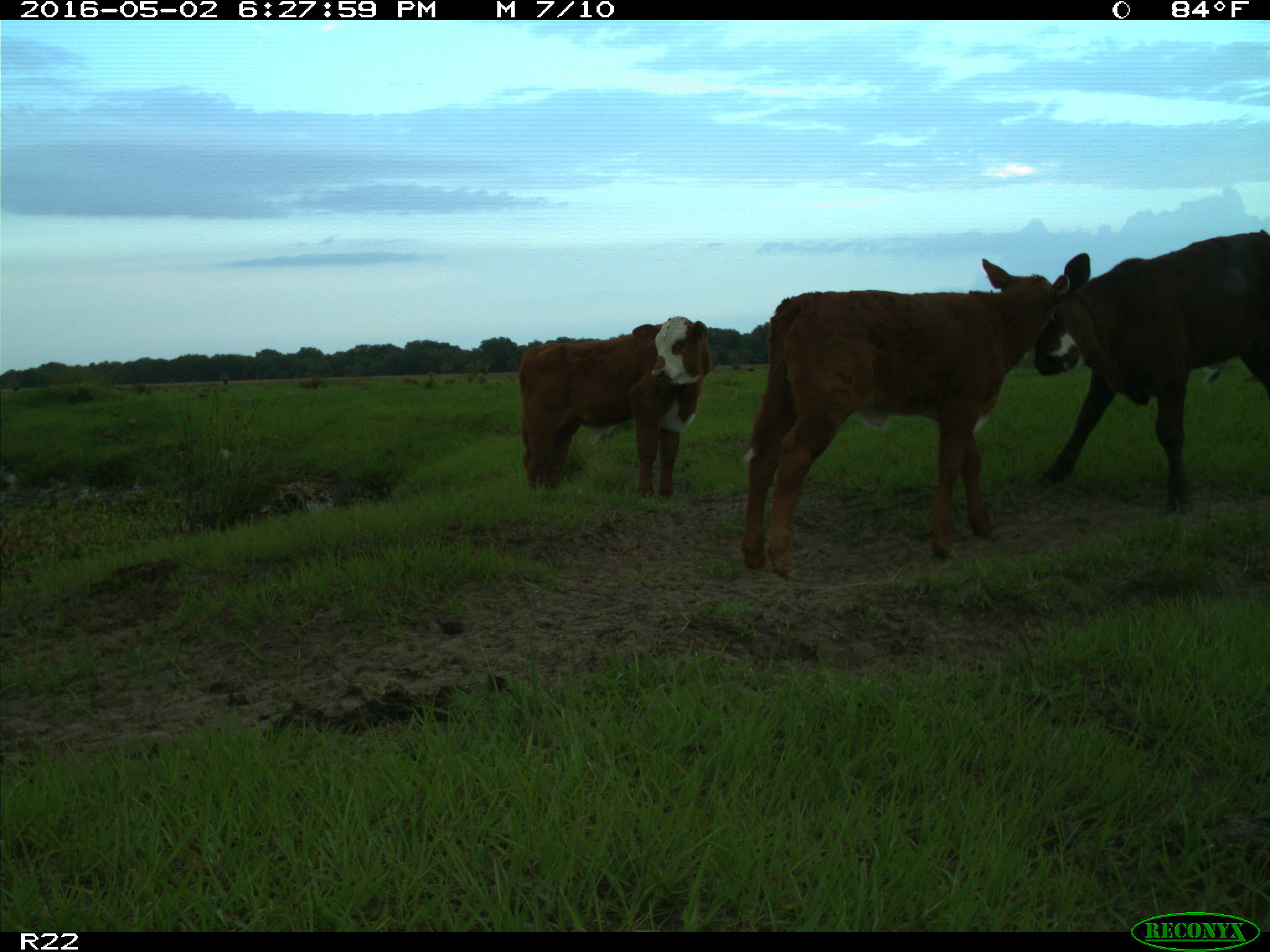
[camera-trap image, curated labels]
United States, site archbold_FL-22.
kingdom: Animalia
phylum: Chordata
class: Mammalia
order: Artiodactyla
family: Bovidae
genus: Bos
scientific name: Bos taurus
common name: domestic cow